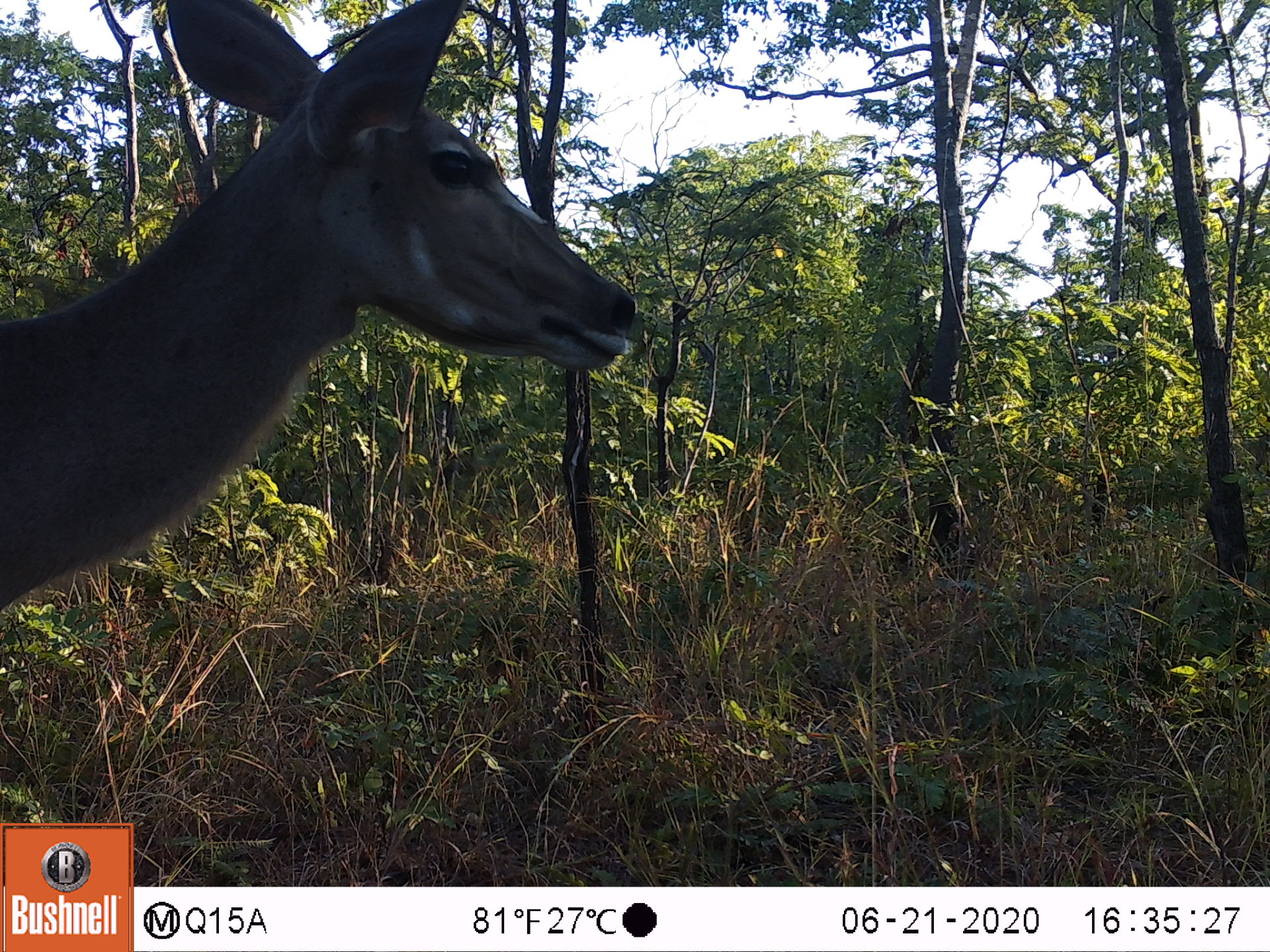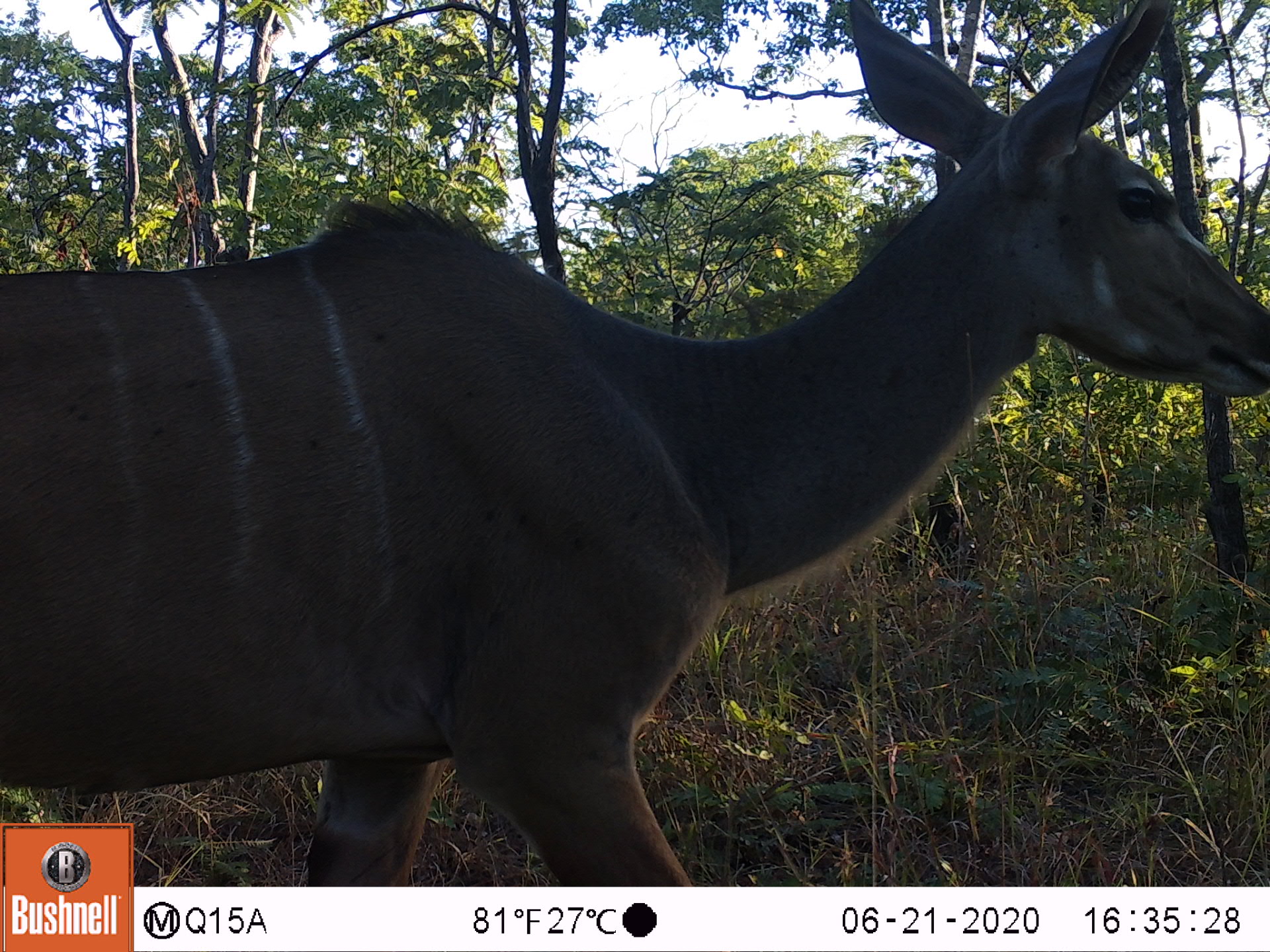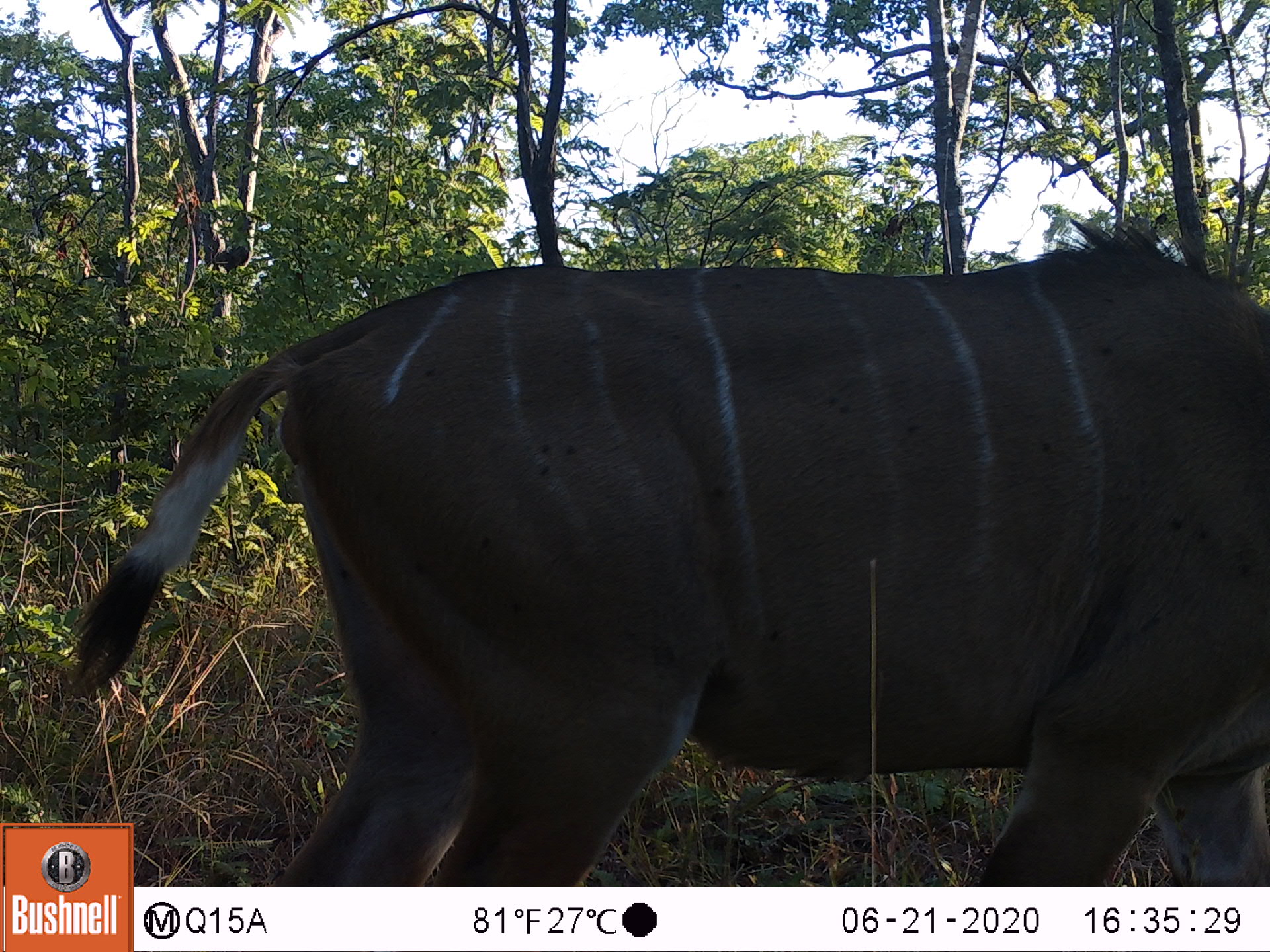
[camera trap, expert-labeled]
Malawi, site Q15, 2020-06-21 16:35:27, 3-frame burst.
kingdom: Animalia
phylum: Chordata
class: Mammalia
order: Artiodactyla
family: Bovidae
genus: Tragelaphus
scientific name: Tragelaphus strepsiceros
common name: greater kudu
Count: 1.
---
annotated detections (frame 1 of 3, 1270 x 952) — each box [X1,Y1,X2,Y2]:
greater kudu: [8,3,642,631]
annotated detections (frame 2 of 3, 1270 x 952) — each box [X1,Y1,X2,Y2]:
greater kudu: [5,7,1262,816]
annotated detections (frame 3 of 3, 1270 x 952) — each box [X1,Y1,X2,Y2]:
greater kudu: [140,219,1262,882]